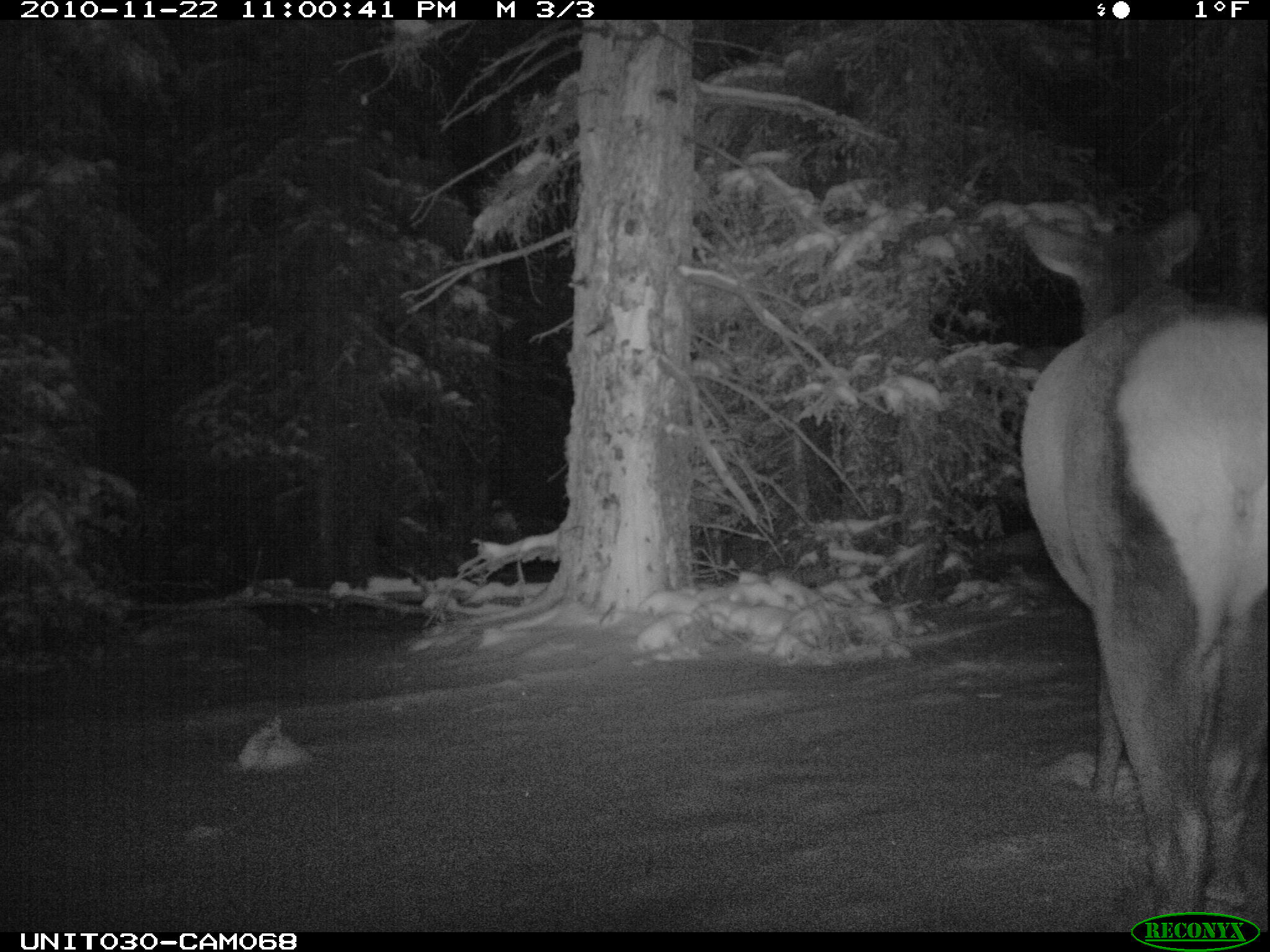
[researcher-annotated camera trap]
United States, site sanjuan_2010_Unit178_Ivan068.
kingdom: Animalia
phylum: Chordata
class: Mammalia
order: Artiodactyla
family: Cervidae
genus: Cervus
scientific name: Cervus elaphus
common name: red deer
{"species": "Cervus elaphus (red deer)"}